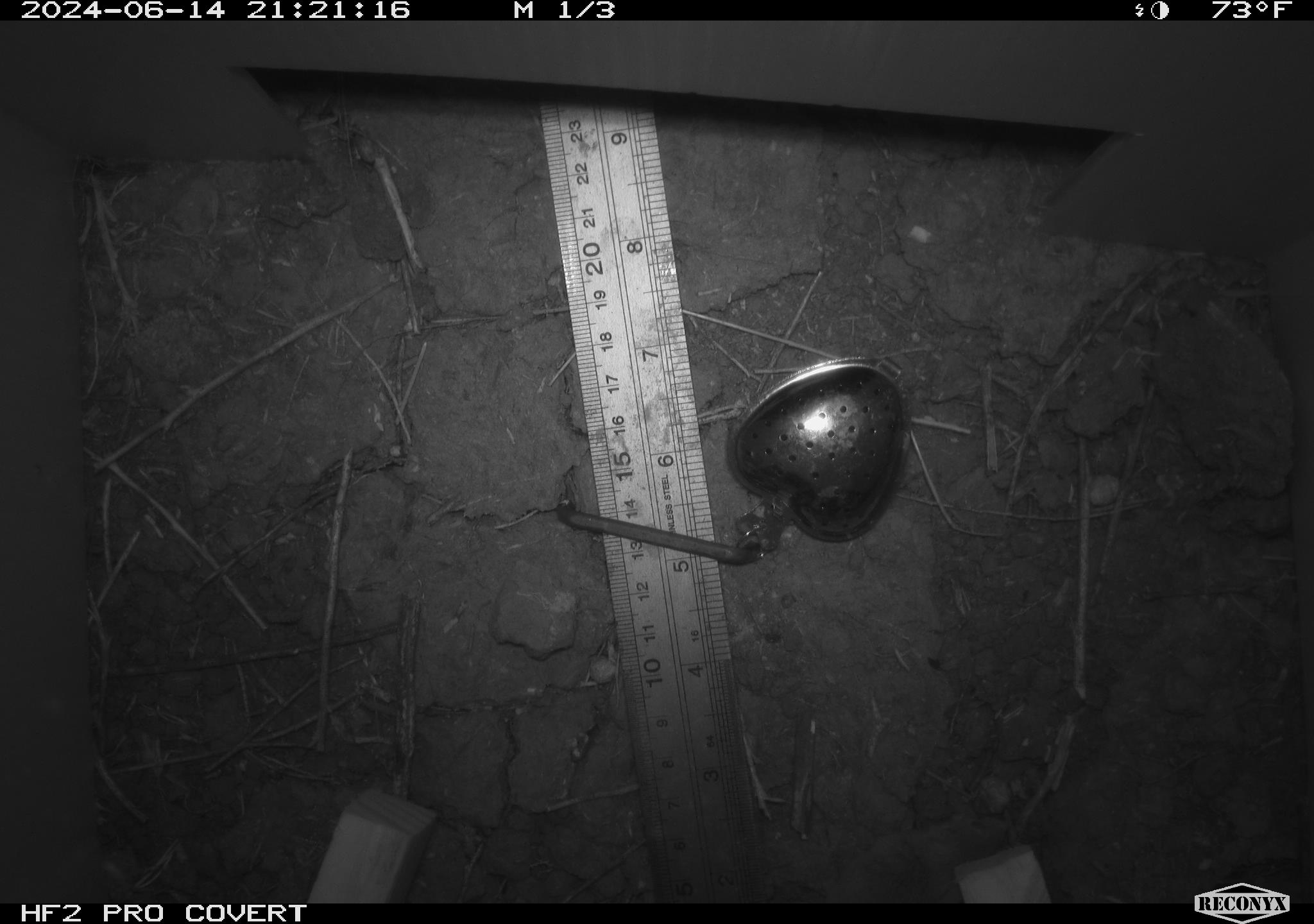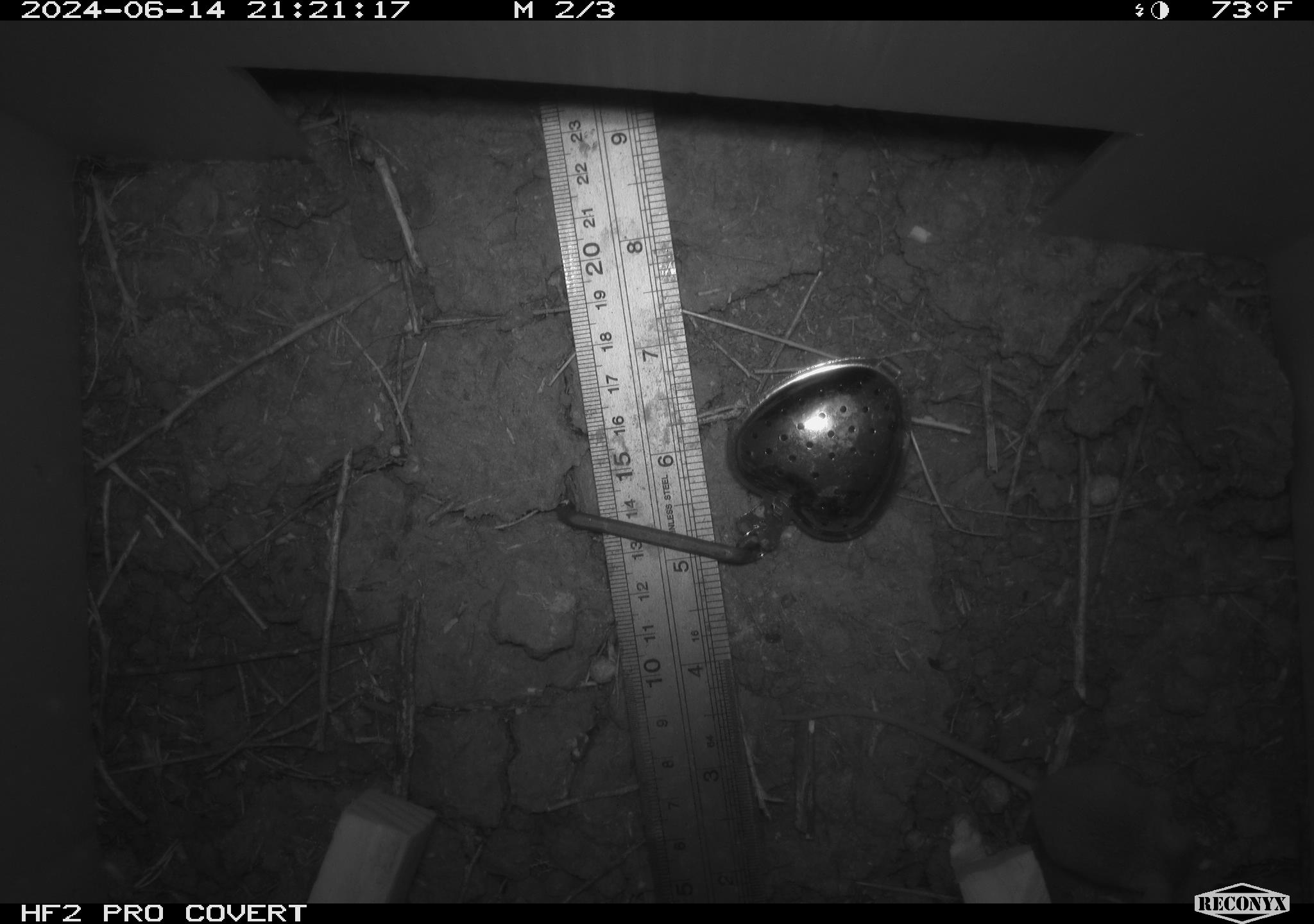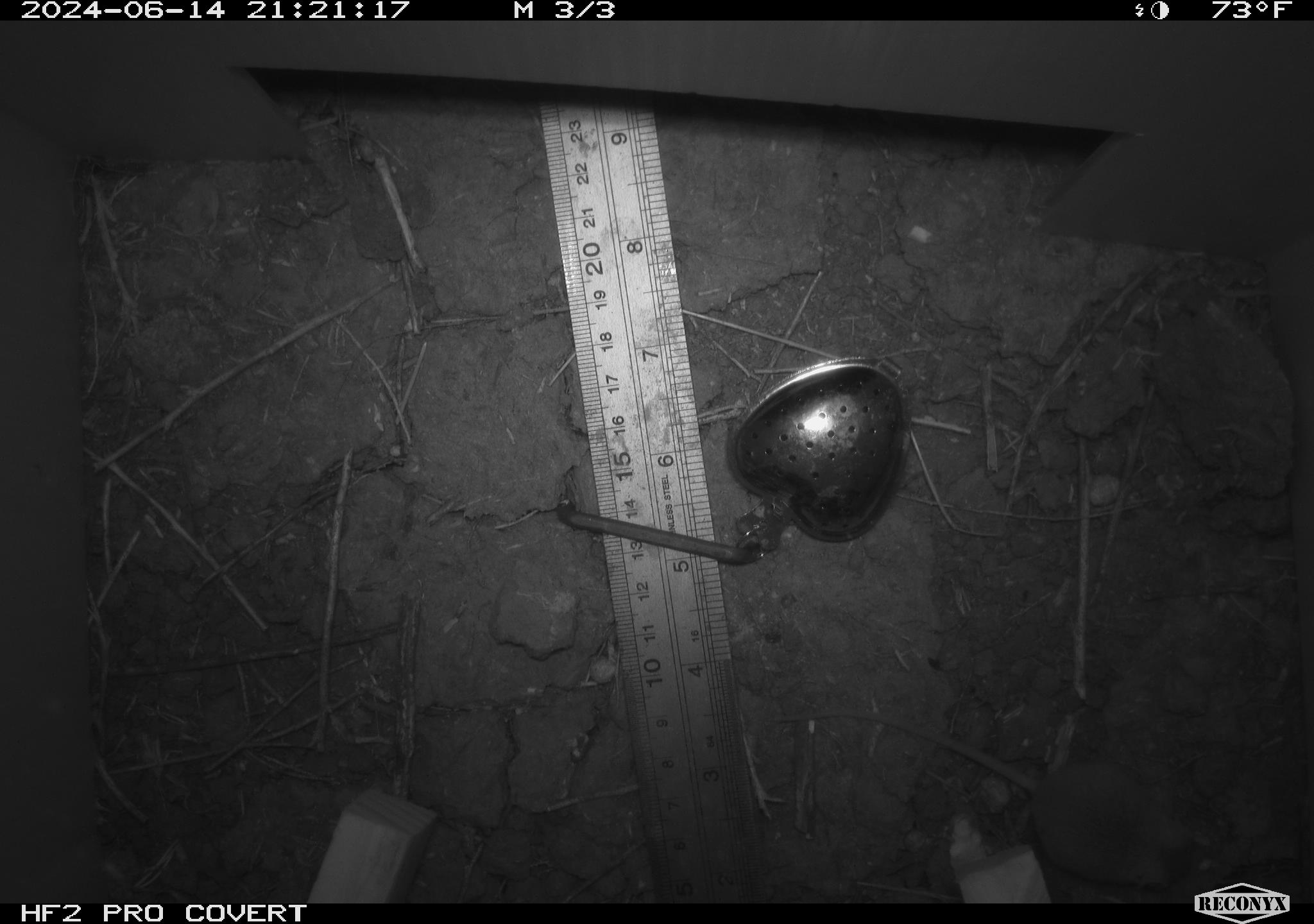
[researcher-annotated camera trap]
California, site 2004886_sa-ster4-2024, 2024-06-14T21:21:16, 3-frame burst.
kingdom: Animalia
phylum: Chordata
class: Mammalia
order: Rodentia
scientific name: Rodentia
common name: mouse species